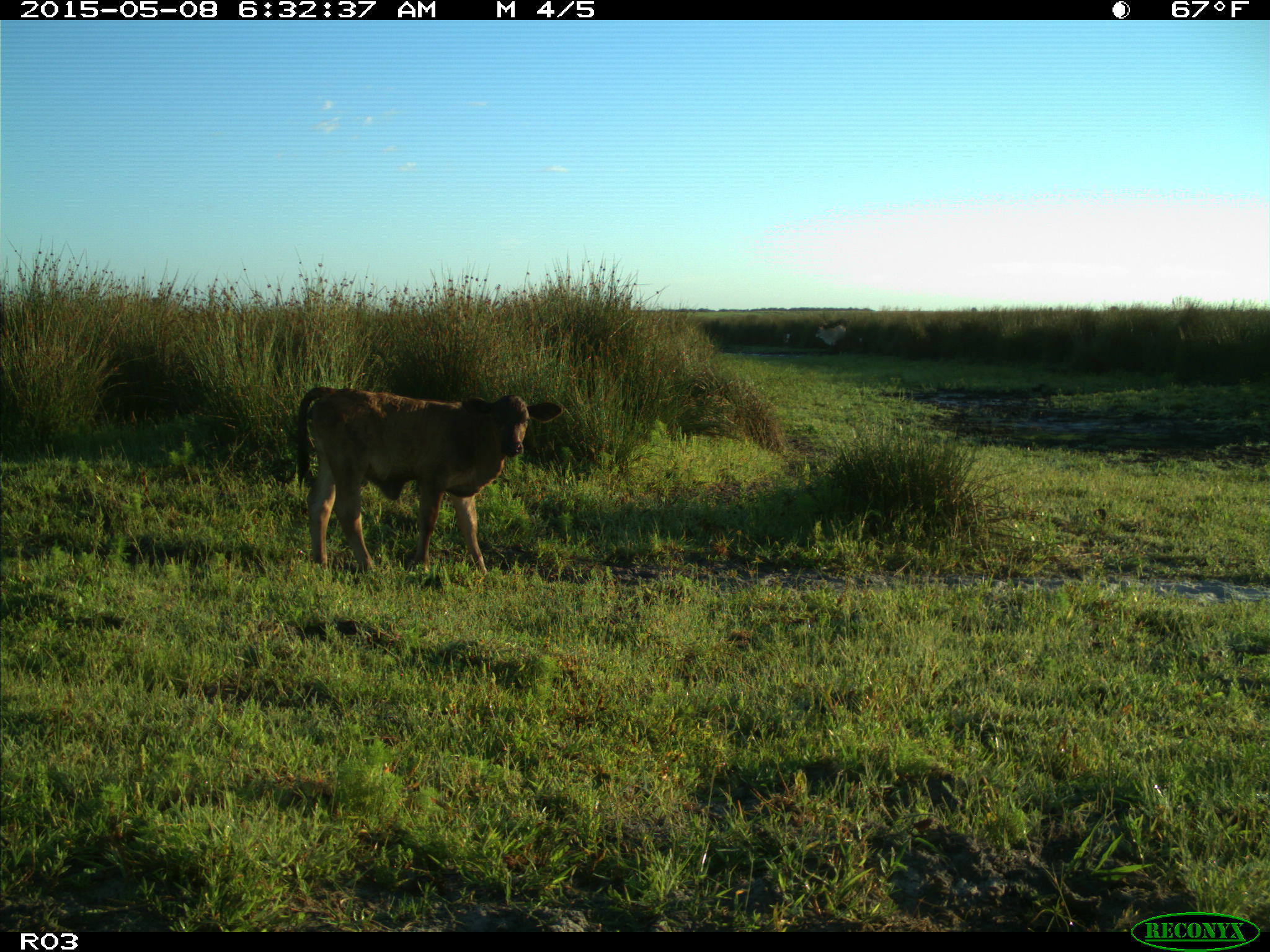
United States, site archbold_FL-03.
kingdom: Animalia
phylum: Chordata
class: Mammalia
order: Artiodactyla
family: Bovidae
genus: Bos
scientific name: Bos taurus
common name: domestic cow